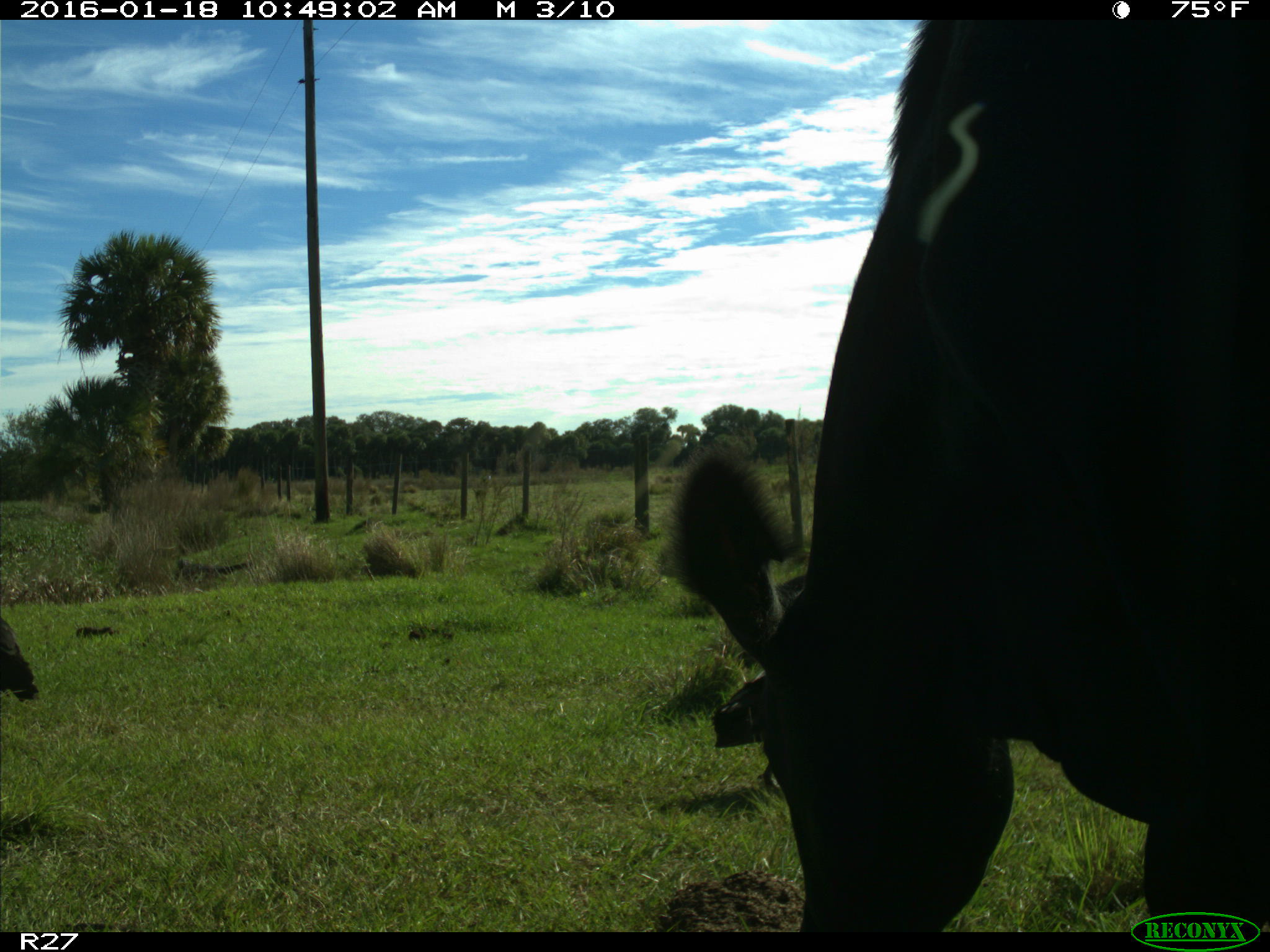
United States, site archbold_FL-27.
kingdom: Animalia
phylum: Chordata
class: Mammalia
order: Artiodactyla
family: Bovidae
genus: Bos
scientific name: Bos taurus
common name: domestic cow